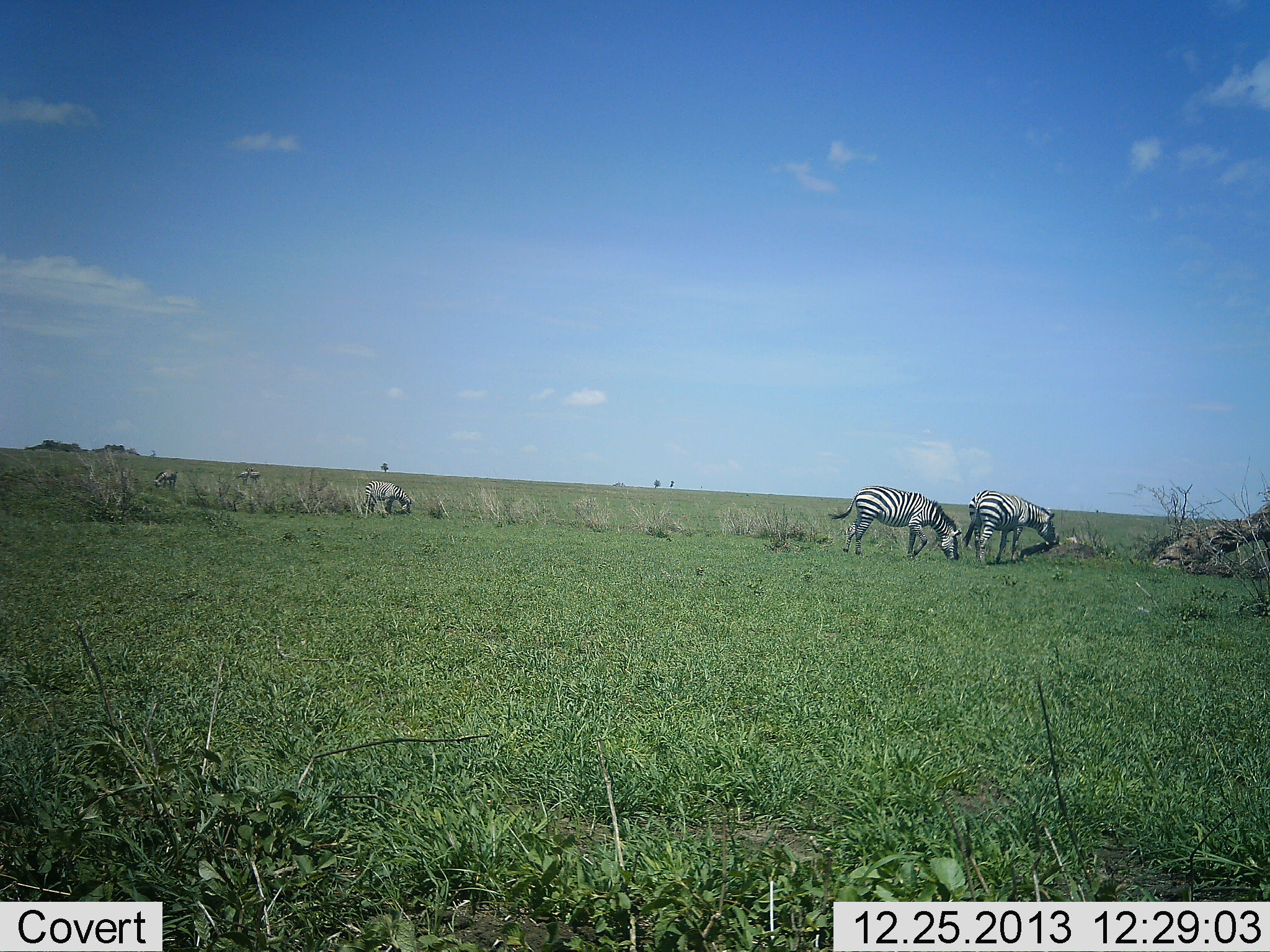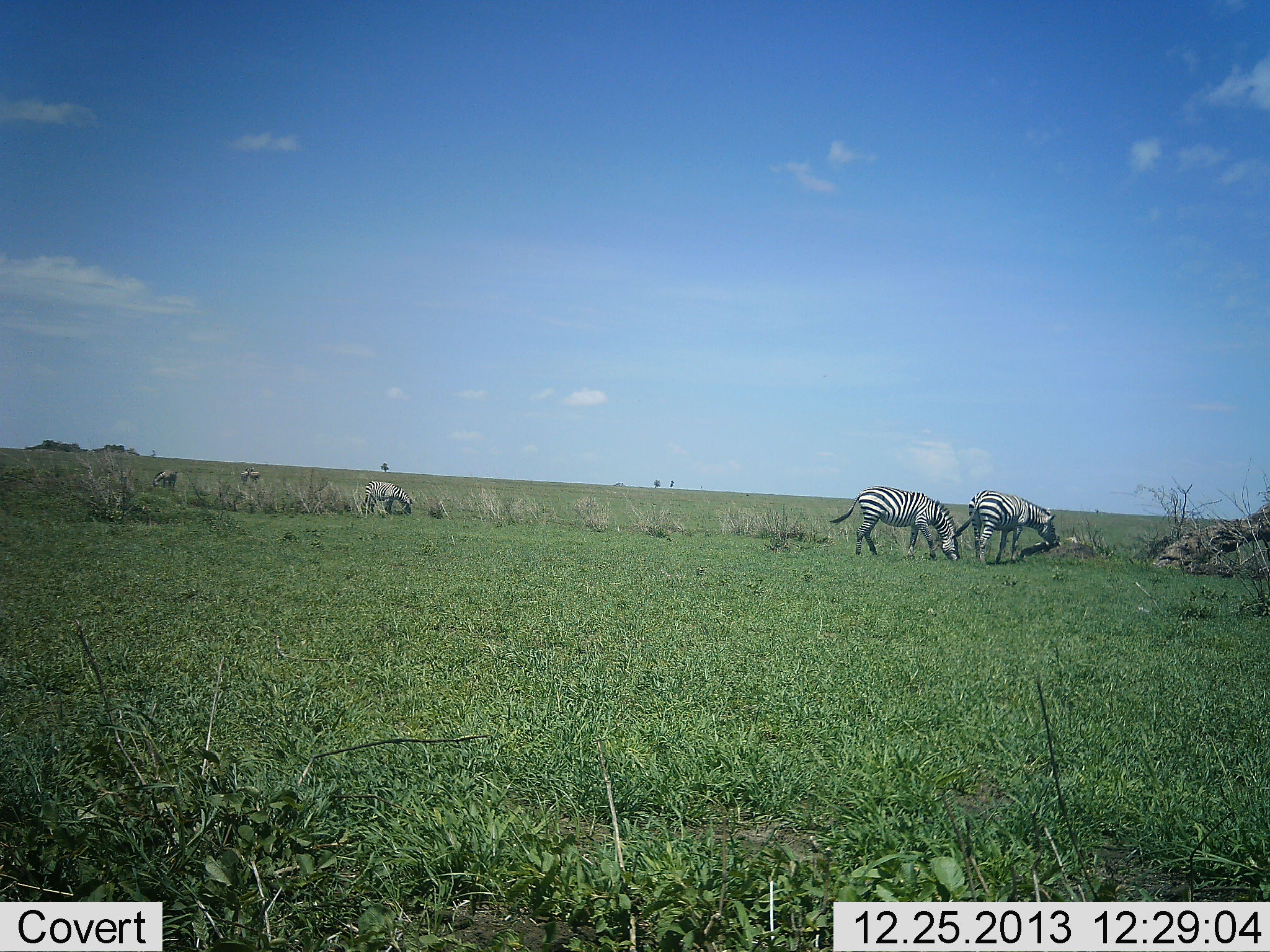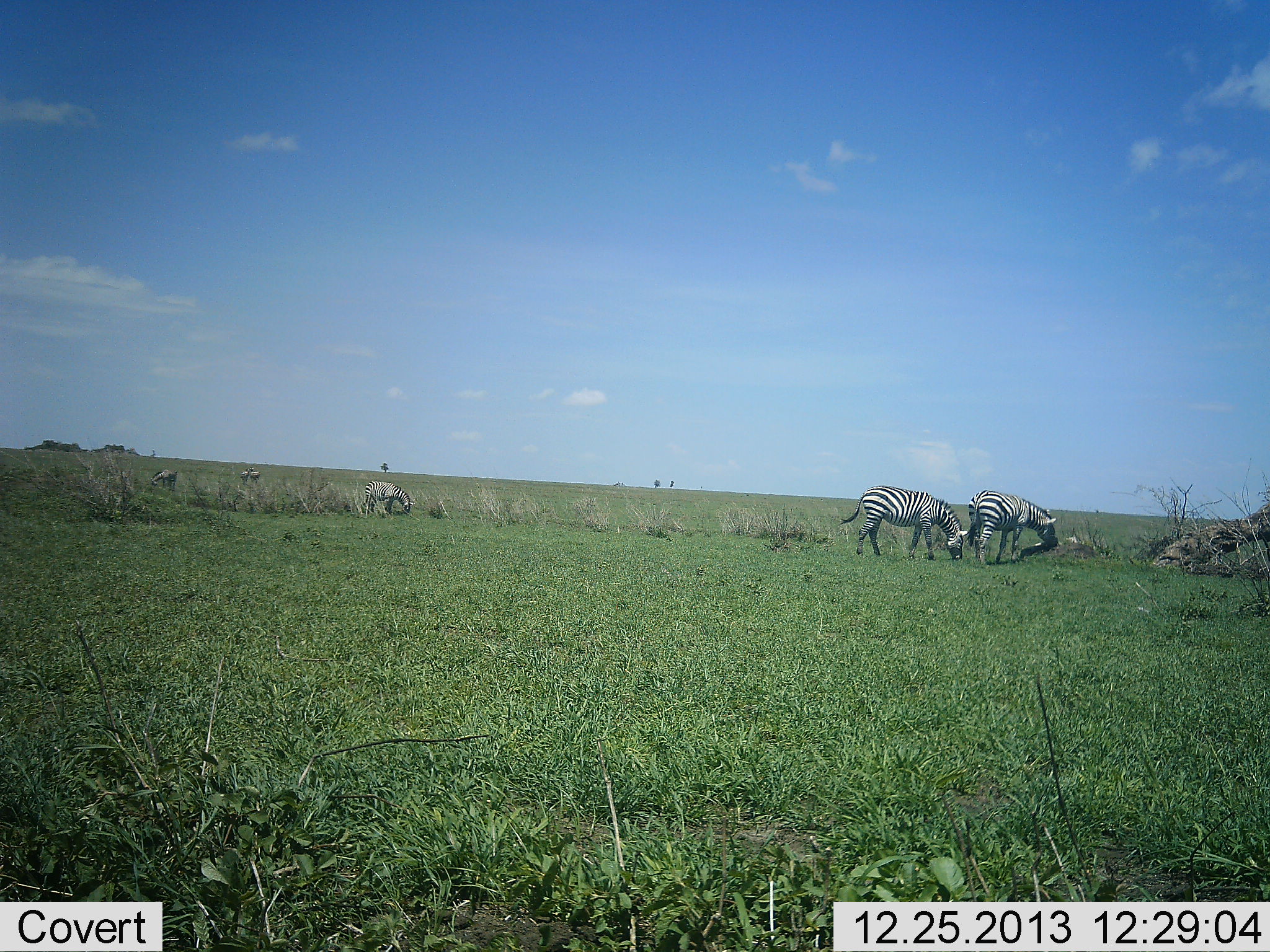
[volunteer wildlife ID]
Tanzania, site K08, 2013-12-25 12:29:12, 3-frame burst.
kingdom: Animalia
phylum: Chordata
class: Mammalia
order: Perissodactyla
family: Equidae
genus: Equus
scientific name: Equus quagga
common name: plains zebra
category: zebra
Zebra (plains zebra) (Equus quagga), count 6. Behavior (volunteer vote fractions): standing 40%, resting 0%, moving 0%, interacting 0%. Young present (vote fraction): 0%. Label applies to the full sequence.